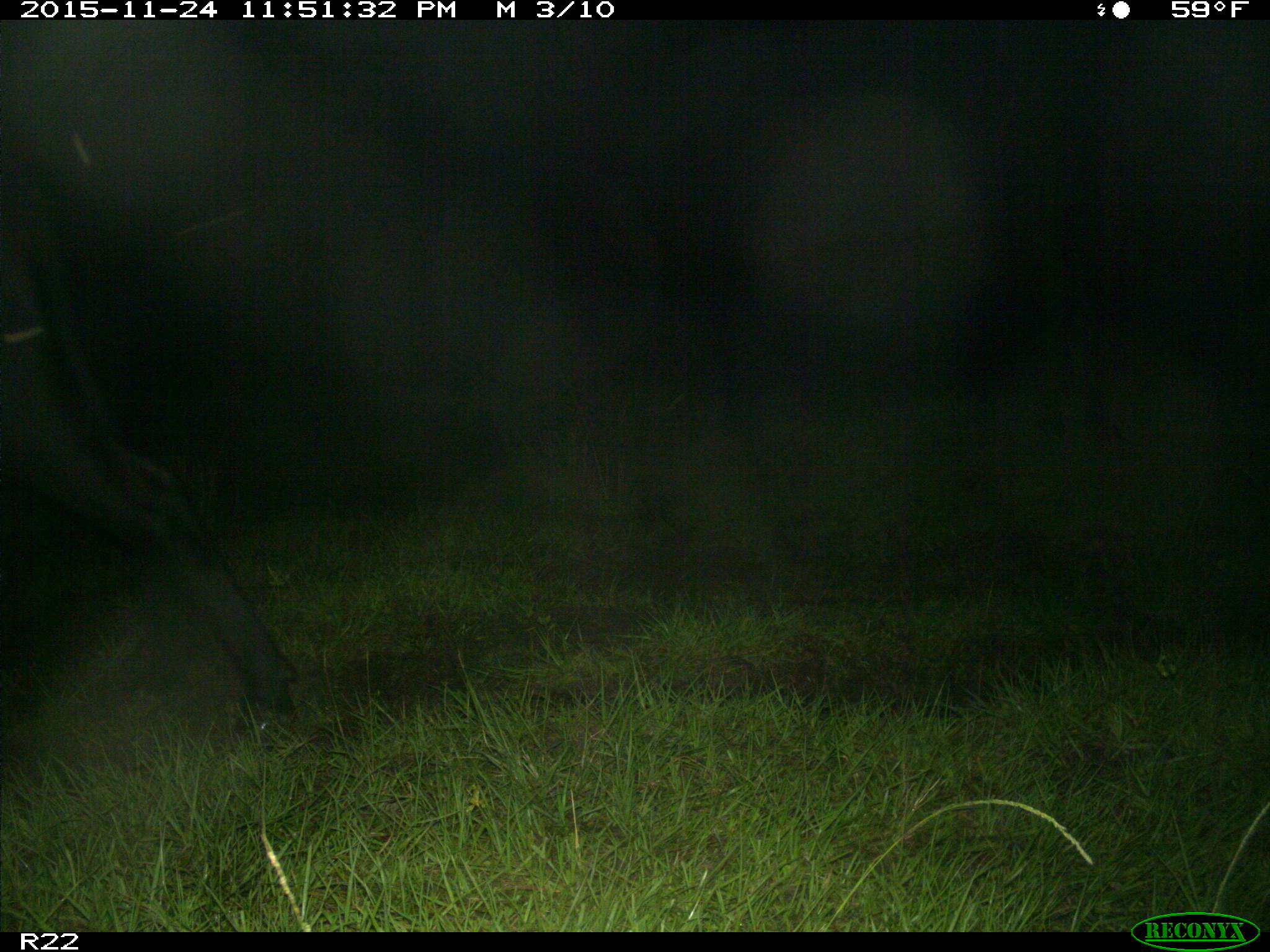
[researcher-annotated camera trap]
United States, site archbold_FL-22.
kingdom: Animalia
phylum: Chordata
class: Mammalia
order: Artiodactyla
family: Bovidae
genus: Bos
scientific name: Bos taurus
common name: domestic cow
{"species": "Bos taurus (domestic cow)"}